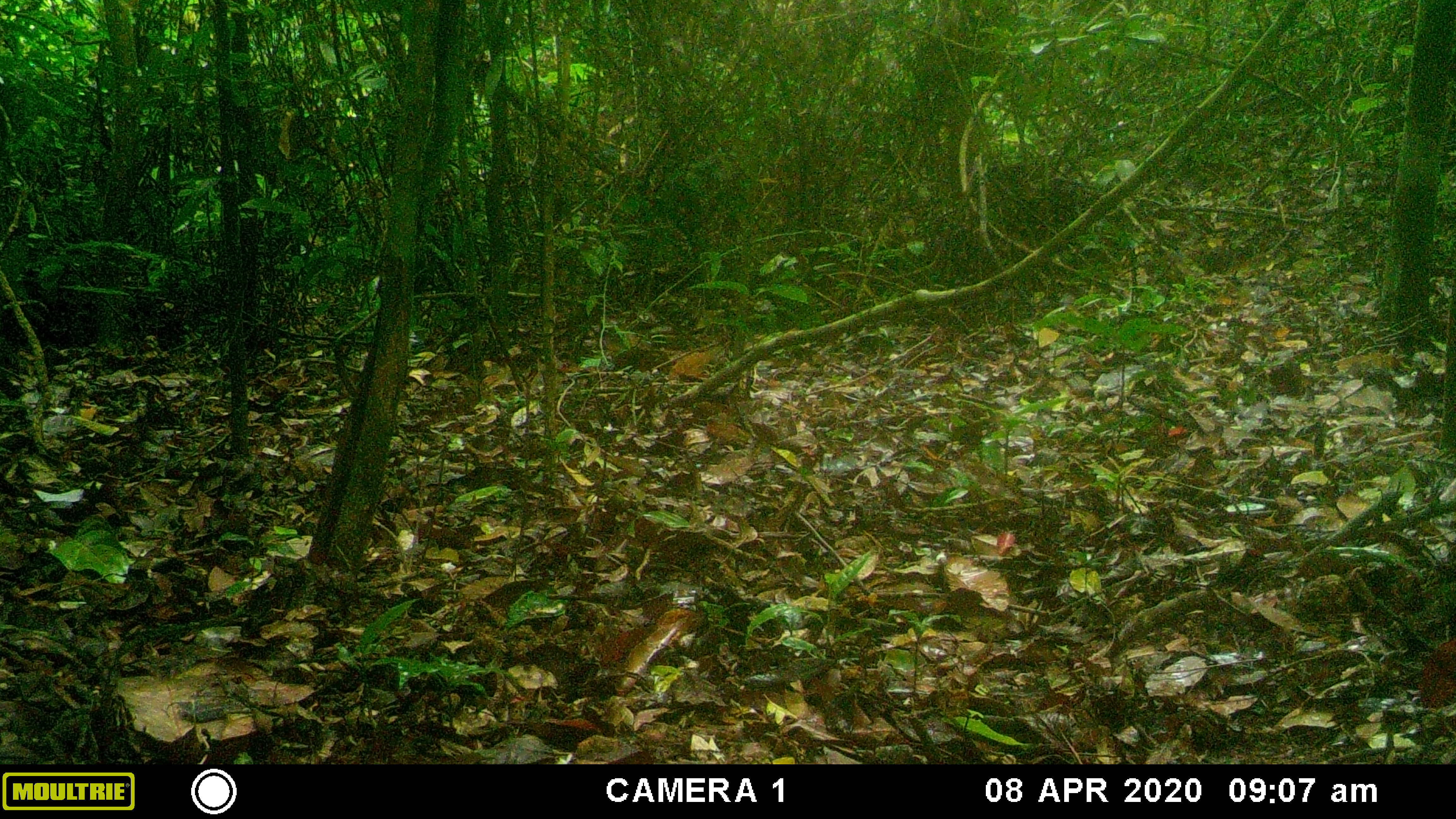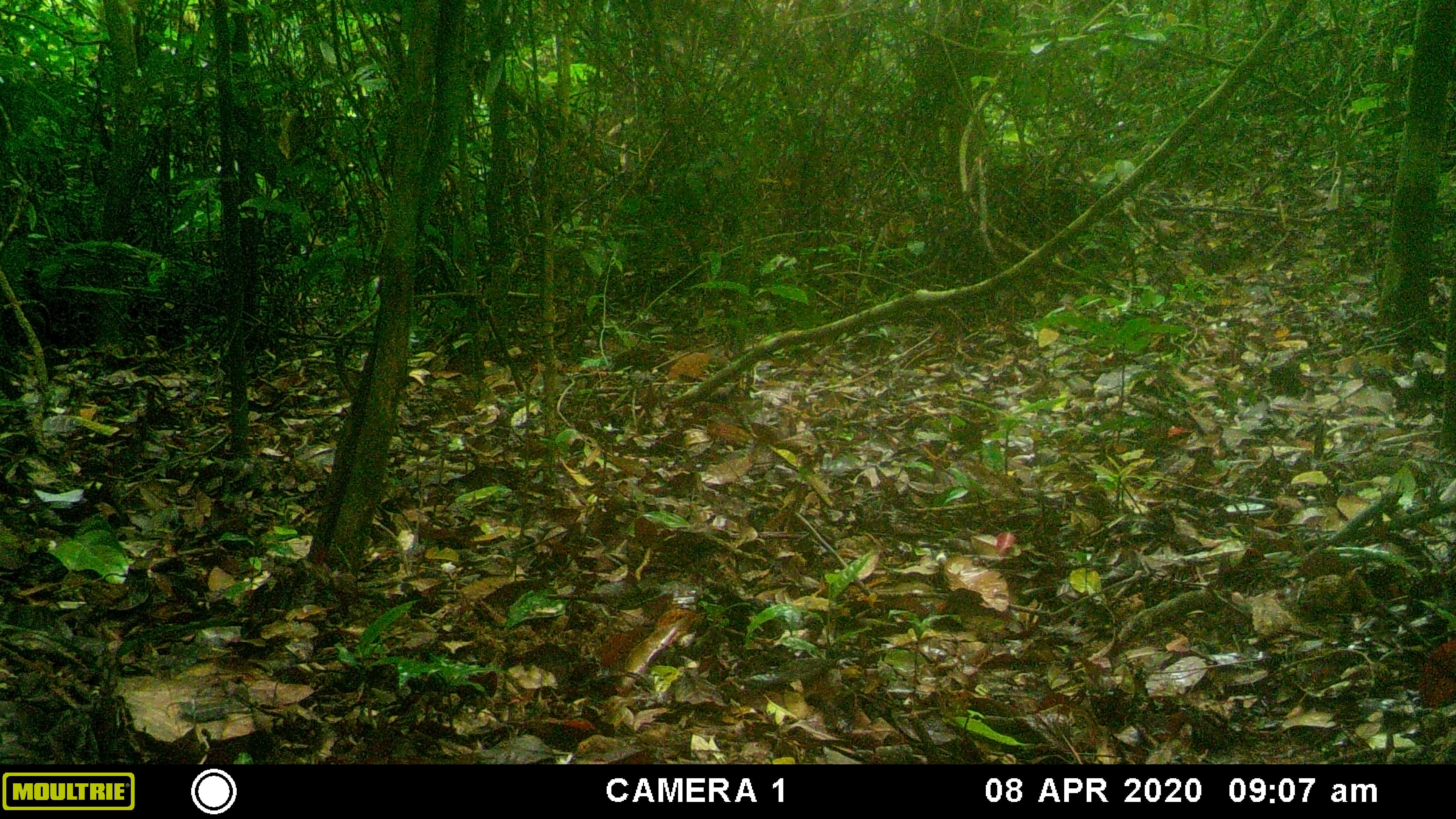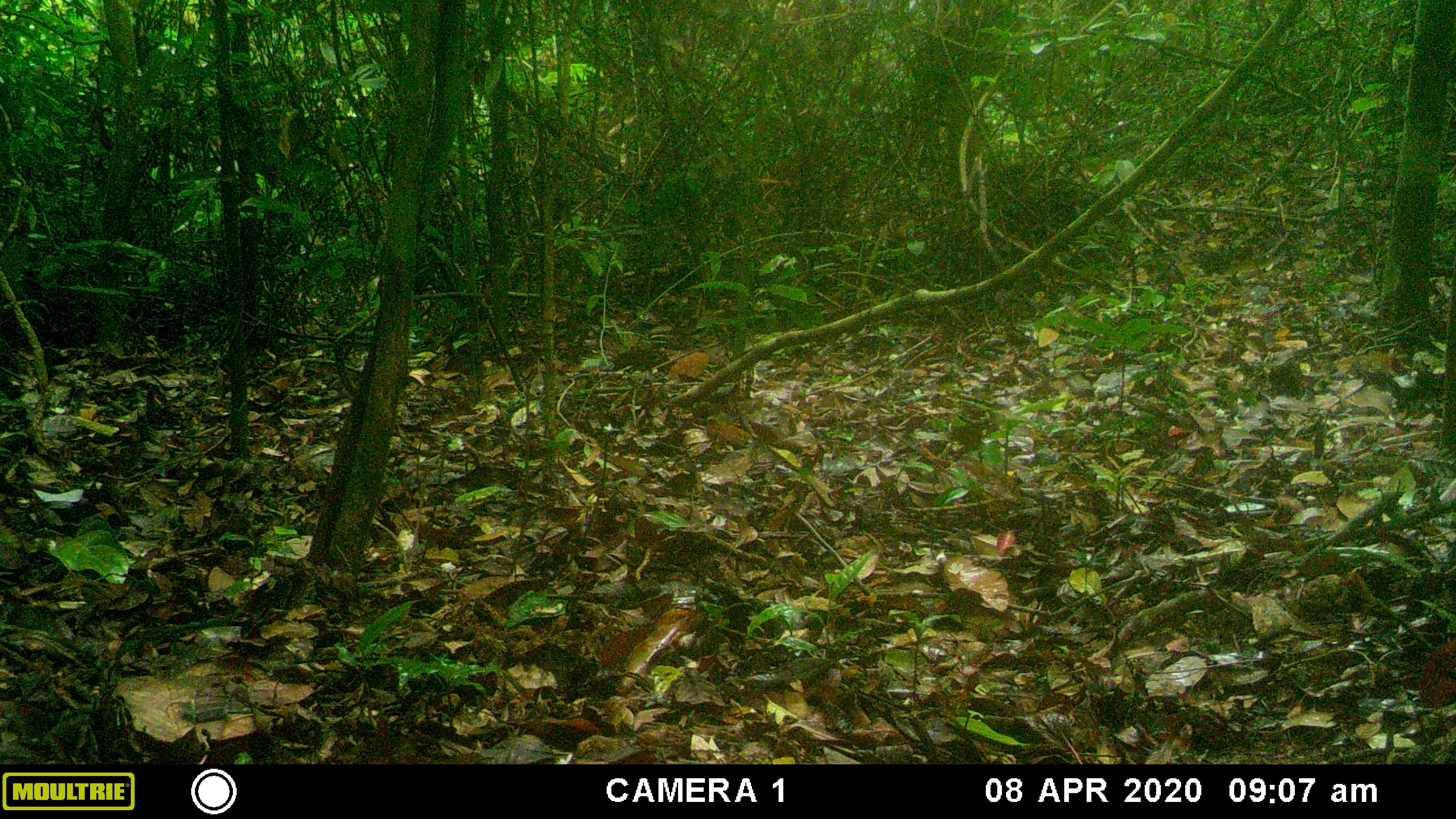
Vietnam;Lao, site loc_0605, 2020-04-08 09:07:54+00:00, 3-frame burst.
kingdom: Animalia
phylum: Chordata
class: Aves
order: Galliformes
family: Phasianidae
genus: Gallus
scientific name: Gallus gallus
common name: red junglefowl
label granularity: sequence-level